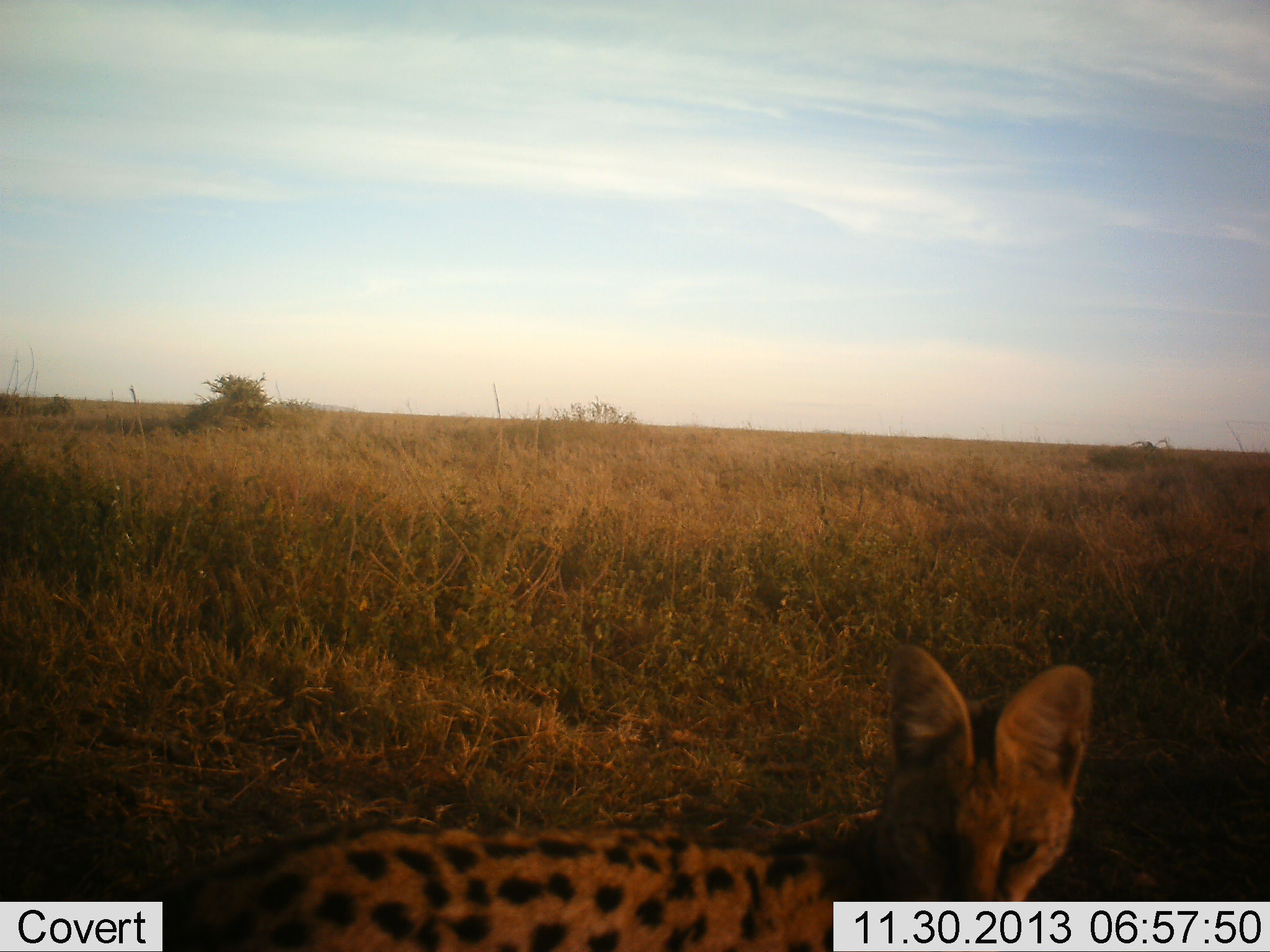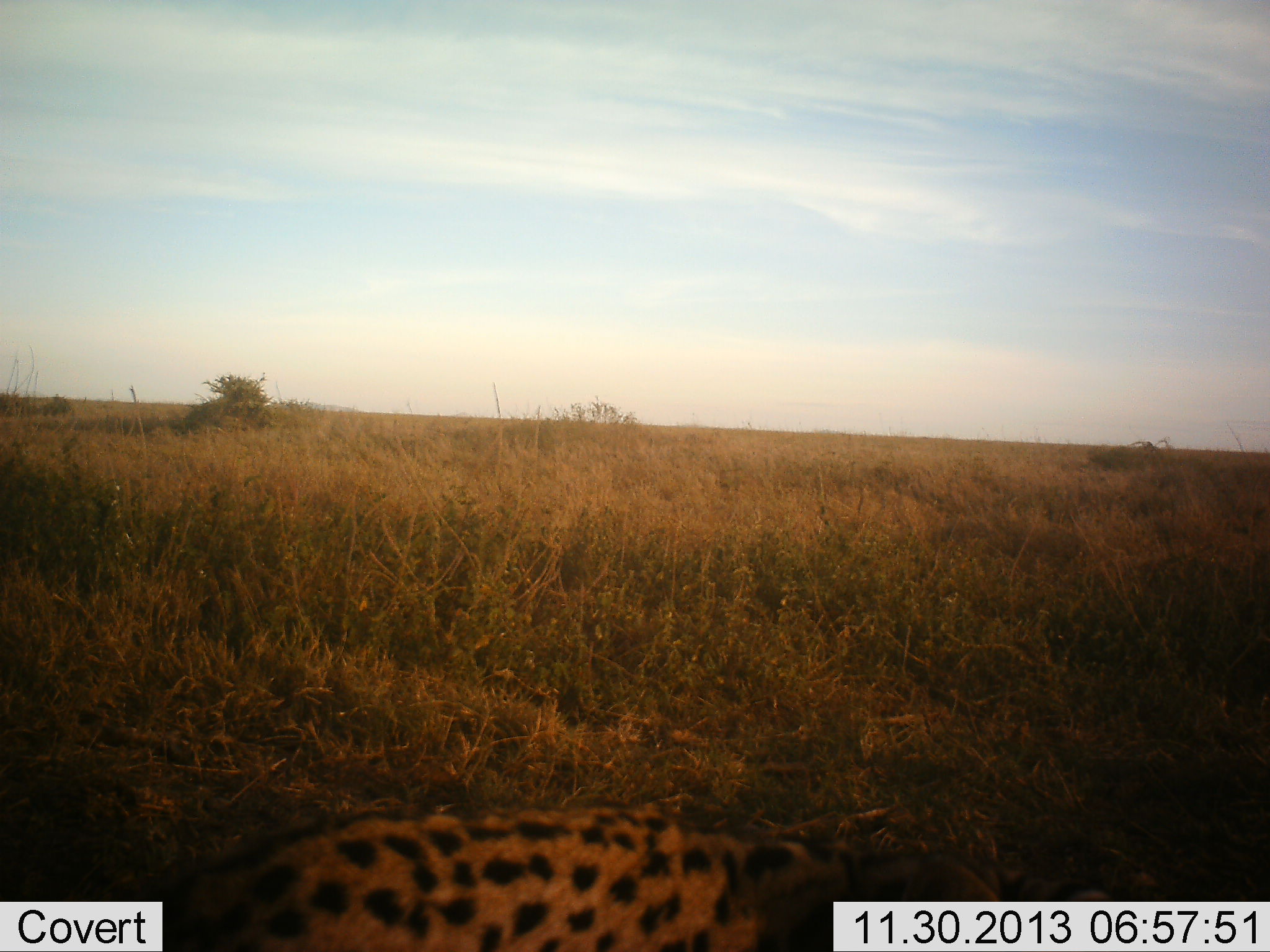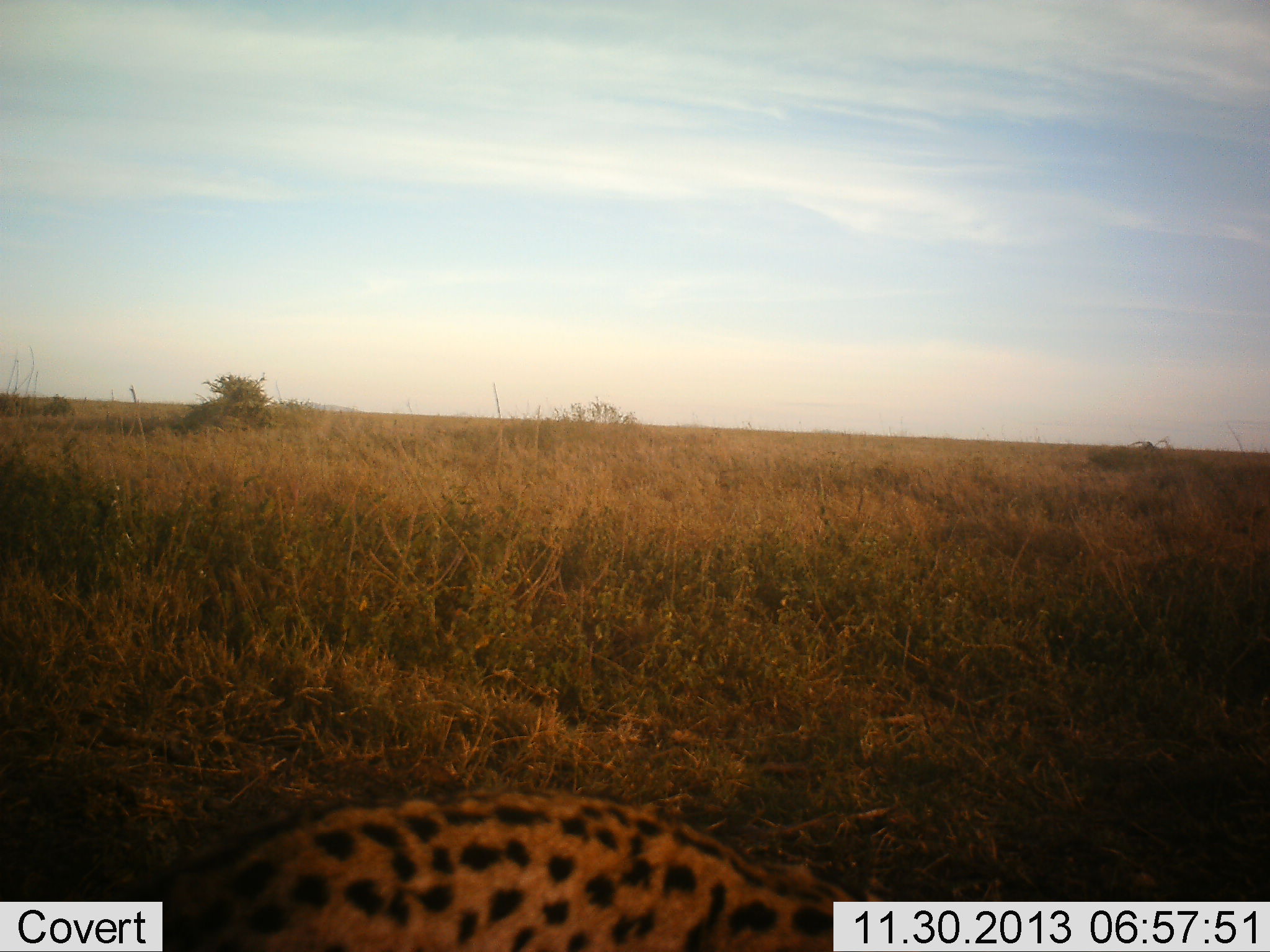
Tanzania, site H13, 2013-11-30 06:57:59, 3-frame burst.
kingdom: Animalia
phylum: Chordata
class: Mammalia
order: Carnivora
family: Felidae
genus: Leptailurus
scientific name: Leptailurus serval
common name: serval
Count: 1.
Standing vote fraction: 70%.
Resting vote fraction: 0%.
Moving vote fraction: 30%.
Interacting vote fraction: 0%.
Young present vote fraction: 0%.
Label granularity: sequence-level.